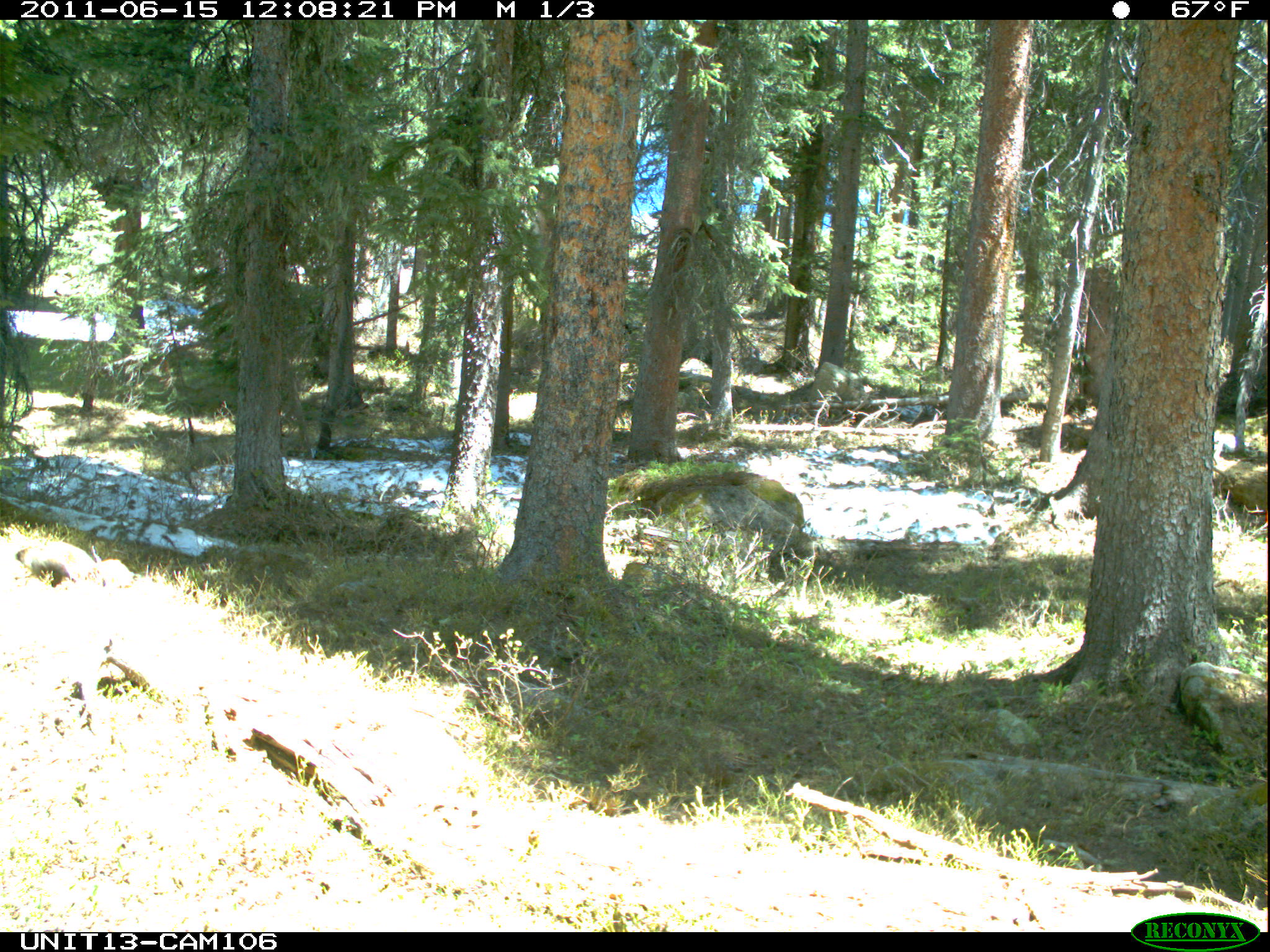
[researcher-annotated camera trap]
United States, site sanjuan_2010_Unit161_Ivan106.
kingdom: Animalia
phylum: Chordata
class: Mammalia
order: Rodentia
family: Sciuridae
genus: Marmota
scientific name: Marmota flaviventris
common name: yellow-bellied marmot